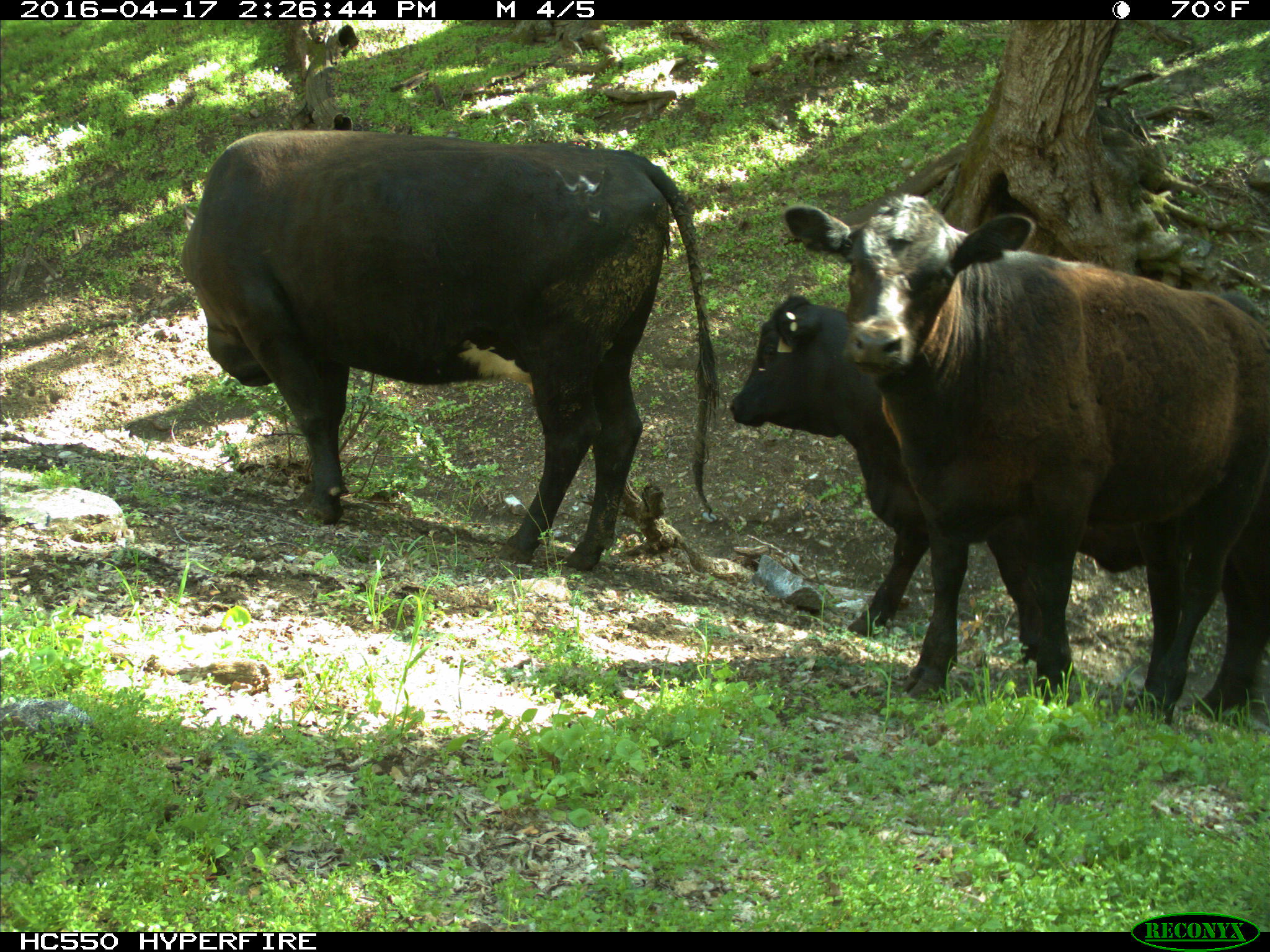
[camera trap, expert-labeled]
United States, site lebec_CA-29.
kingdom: Animalia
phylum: Chordata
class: Mammalia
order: Artiodactyla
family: Bovidae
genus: Bos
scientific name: Bos taurus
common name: domestic cow